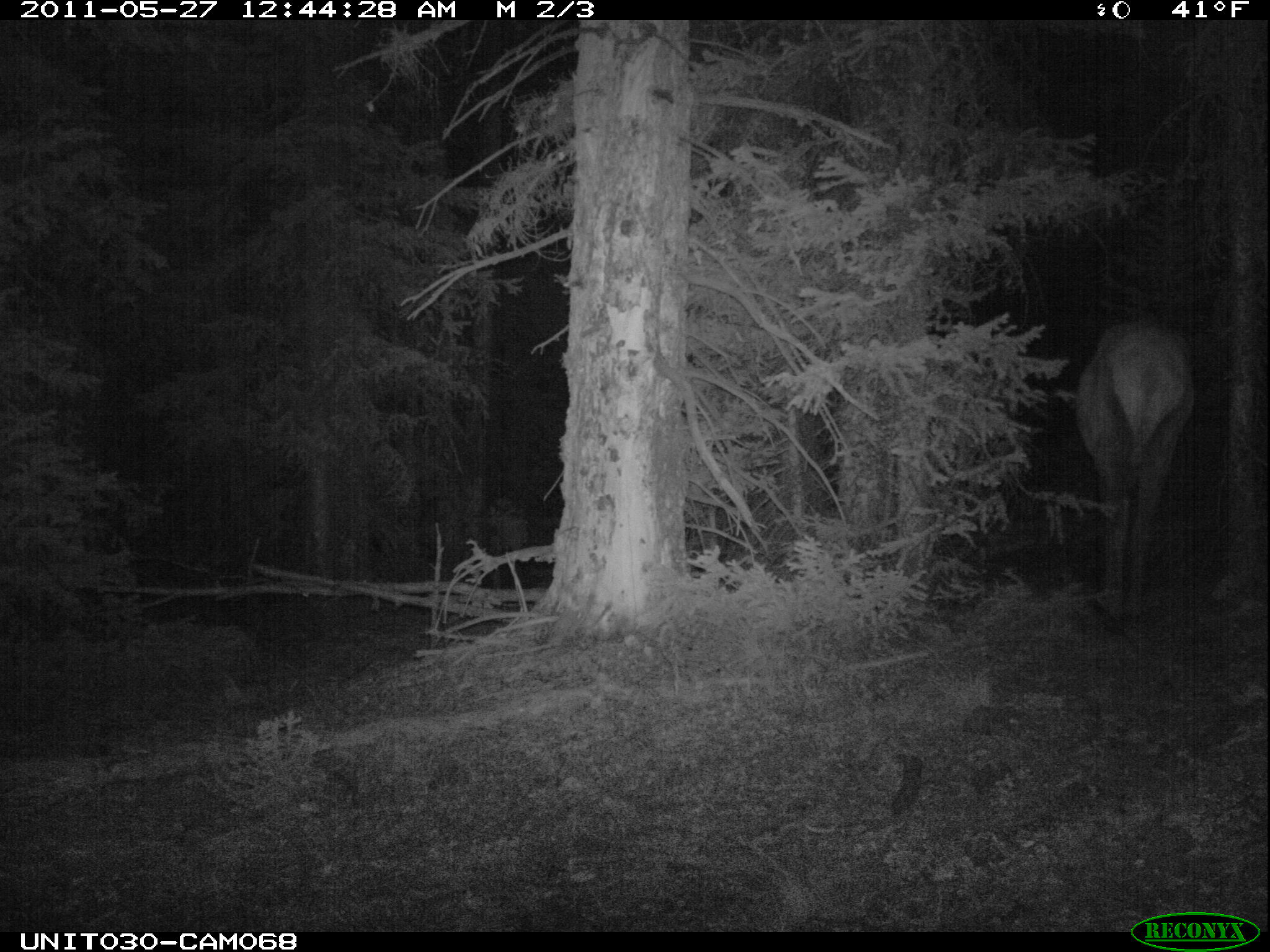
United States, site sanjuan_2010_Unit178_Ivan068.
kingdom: Animalia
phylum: Chordata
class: Mammalia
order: Artiodactyla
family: Cervidae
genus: Cervus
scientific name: Cervus elaphus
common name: red deer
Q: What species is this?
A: Cervus elaphus (red deer).